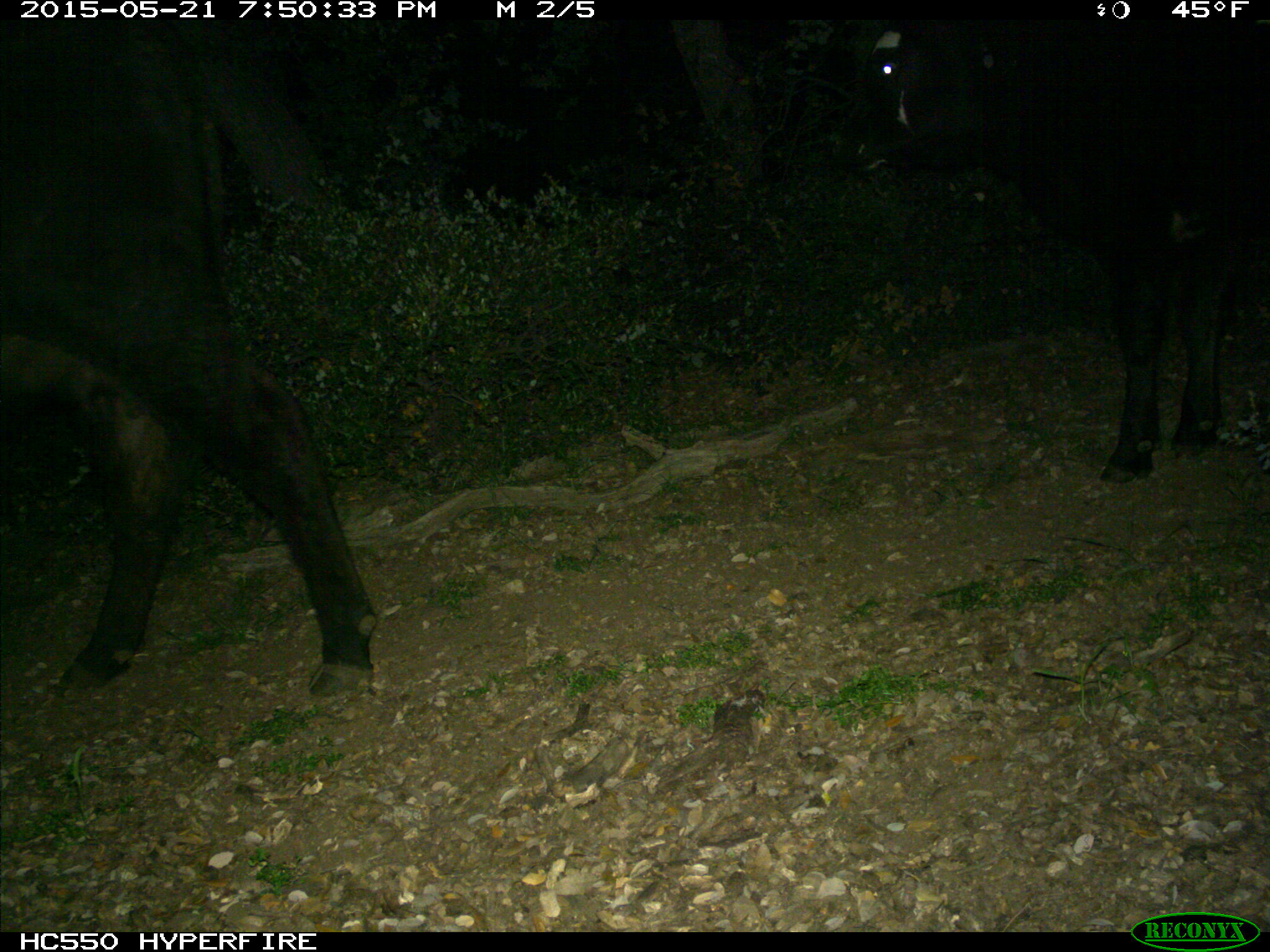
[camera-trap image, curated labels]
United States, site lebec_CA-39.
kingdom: Animalia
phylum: Chordata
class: Mammalia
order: Artiodactyla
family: Bovidae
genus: Bos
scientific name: Bos taurus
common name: domestic cow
Bos taurus (domestic cow).